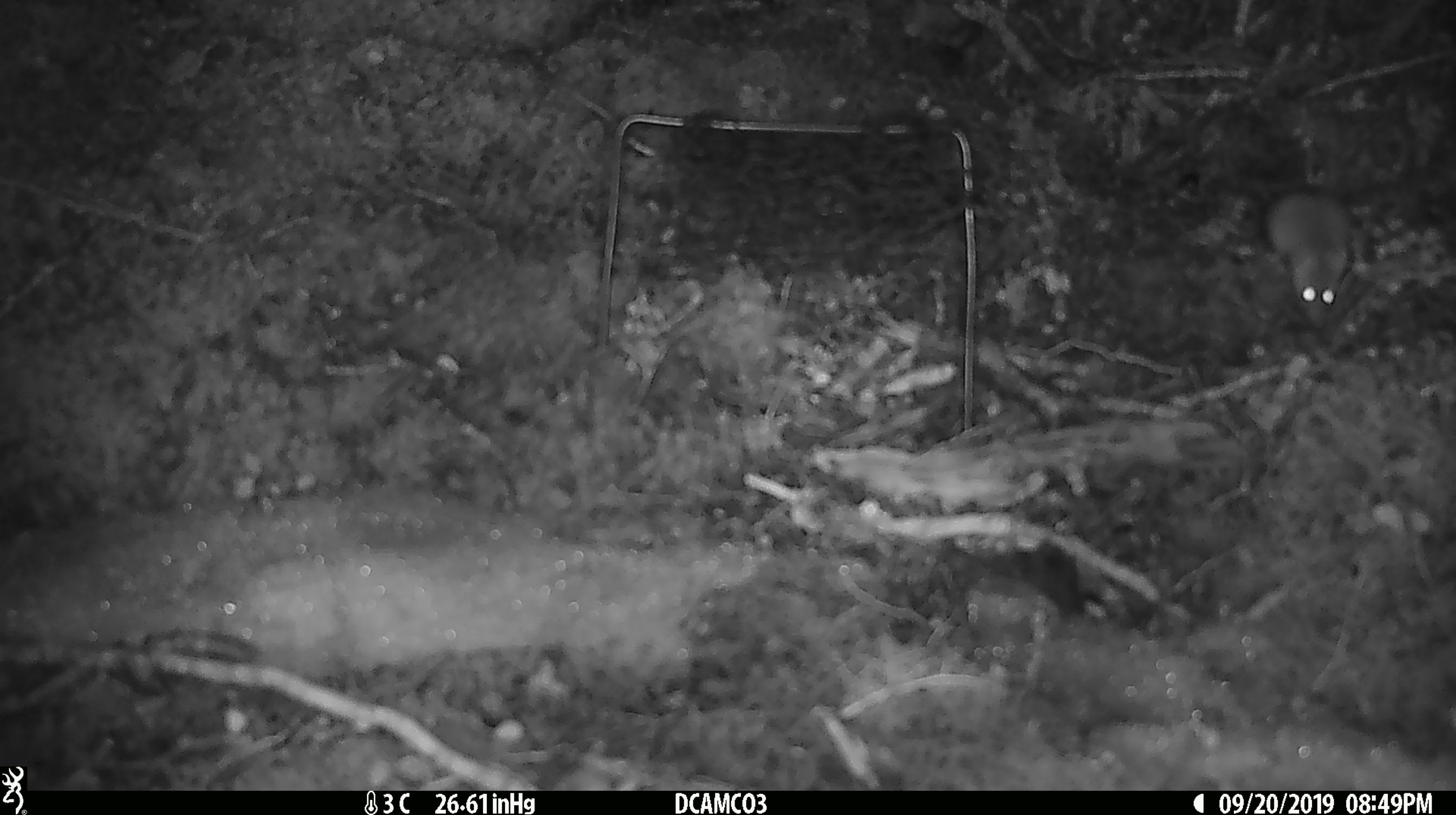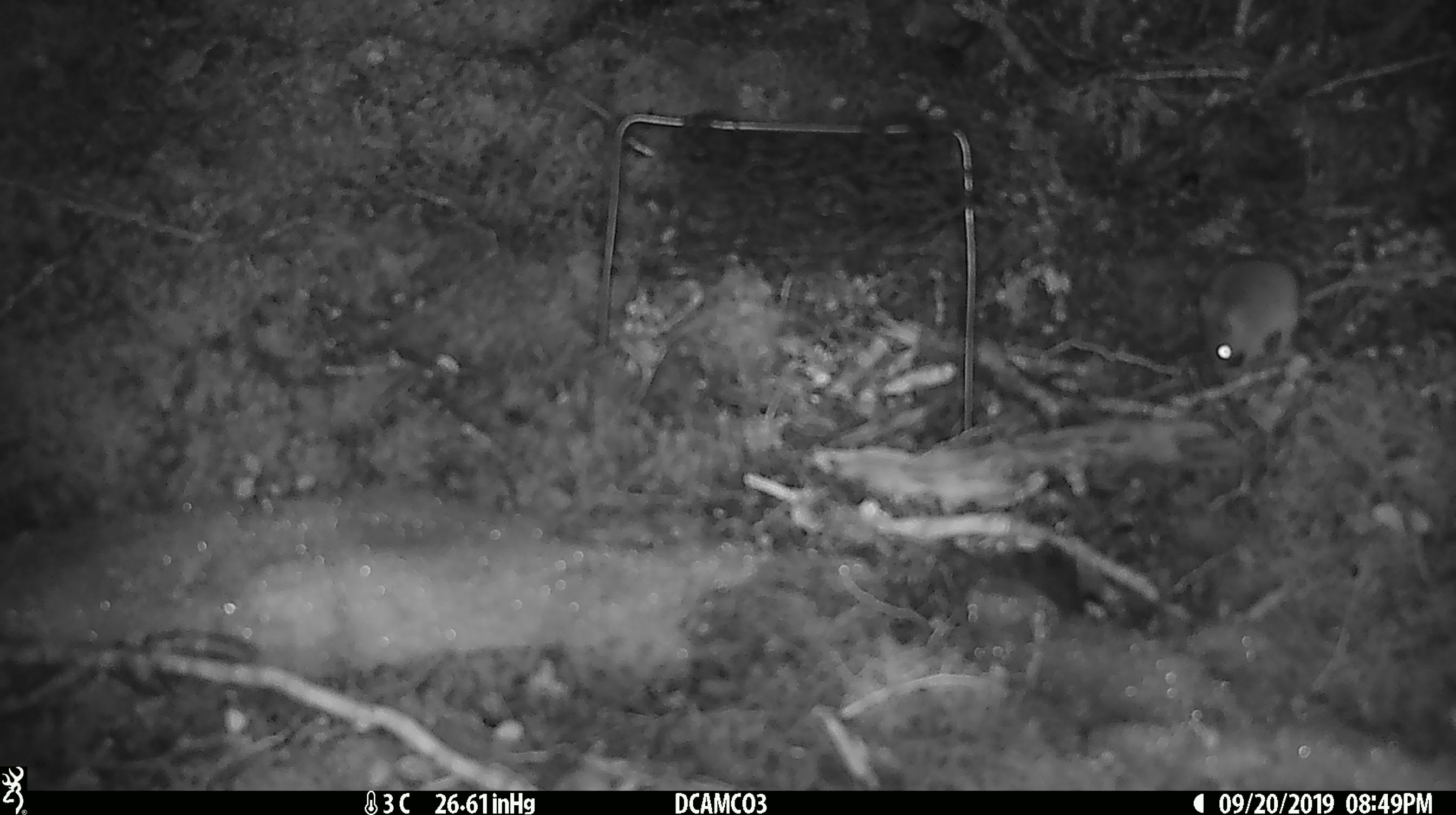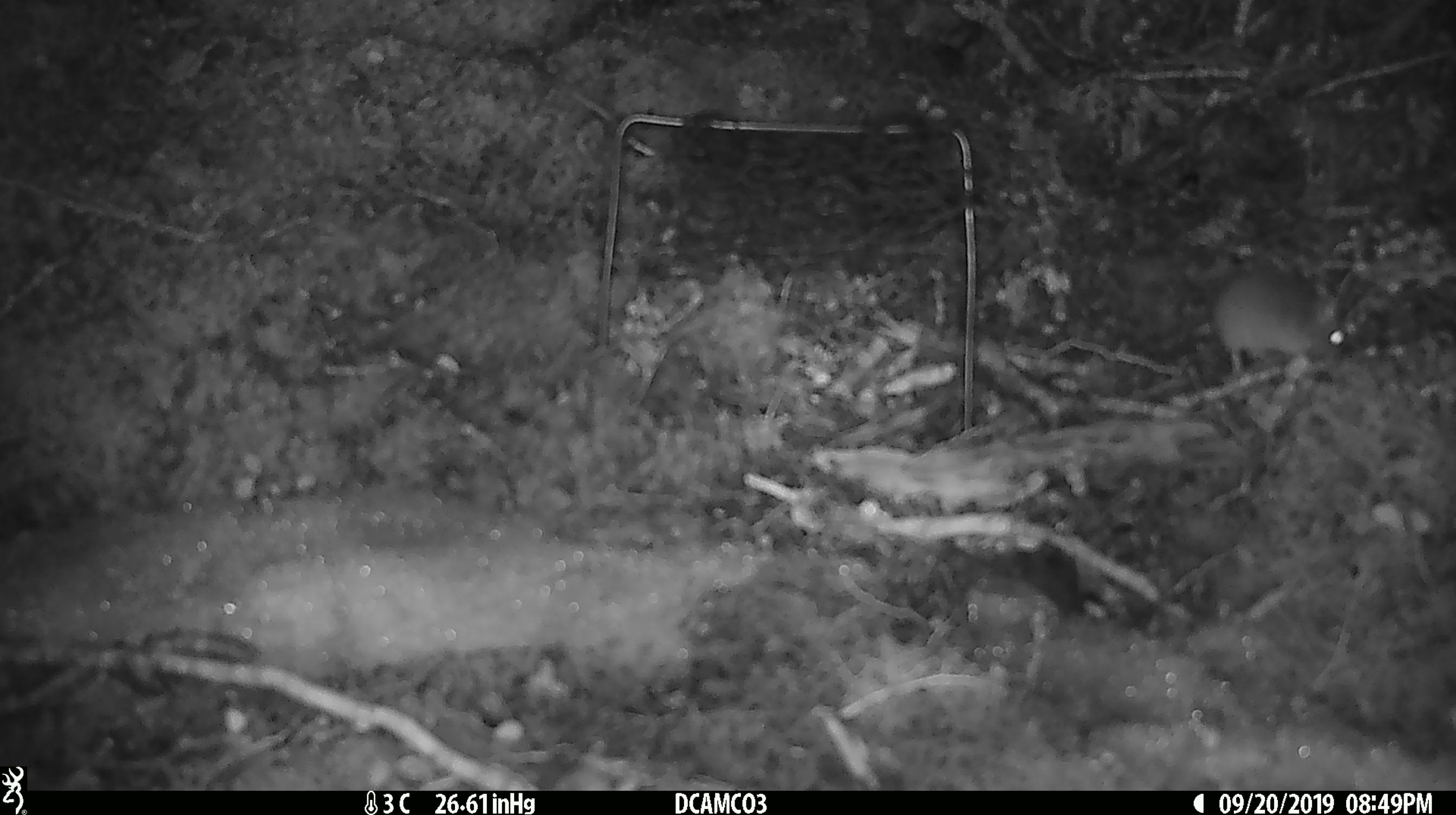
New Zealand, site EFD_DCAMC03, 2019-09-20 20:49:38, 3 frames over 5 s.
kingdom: Animalia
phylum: Chordata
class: Mammalia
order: Rodentia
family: Muridae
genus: Mus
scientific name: Mus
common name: mouse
Mouse (Mus).